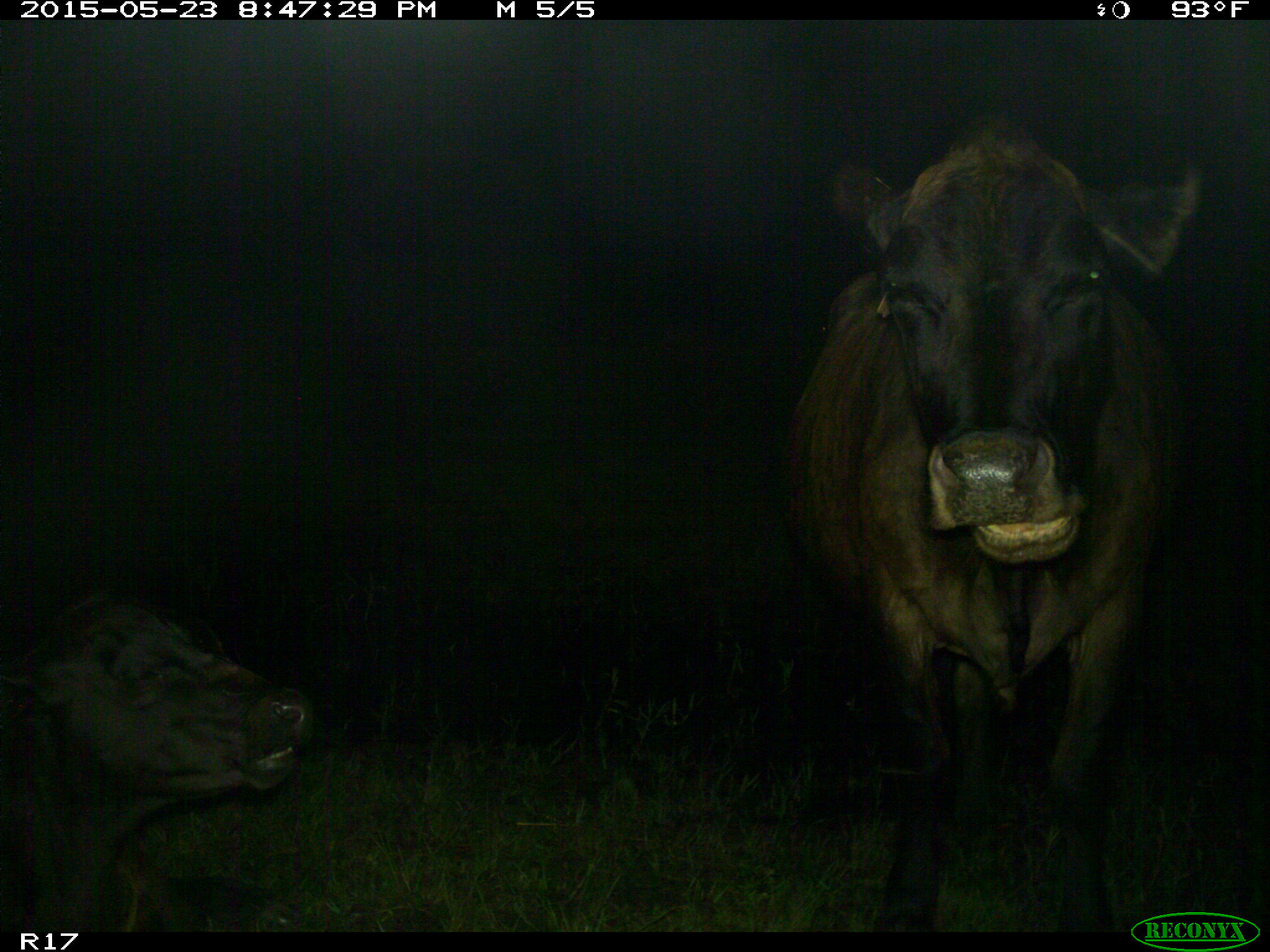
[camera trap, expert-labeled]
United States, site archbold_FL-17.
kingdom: Animalia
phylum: Chordata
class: Mammalia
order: Artiodactyla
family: Bovidae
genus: Bos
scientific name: Bos taurus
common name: domestic cow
Bos taurus (domestic cow).